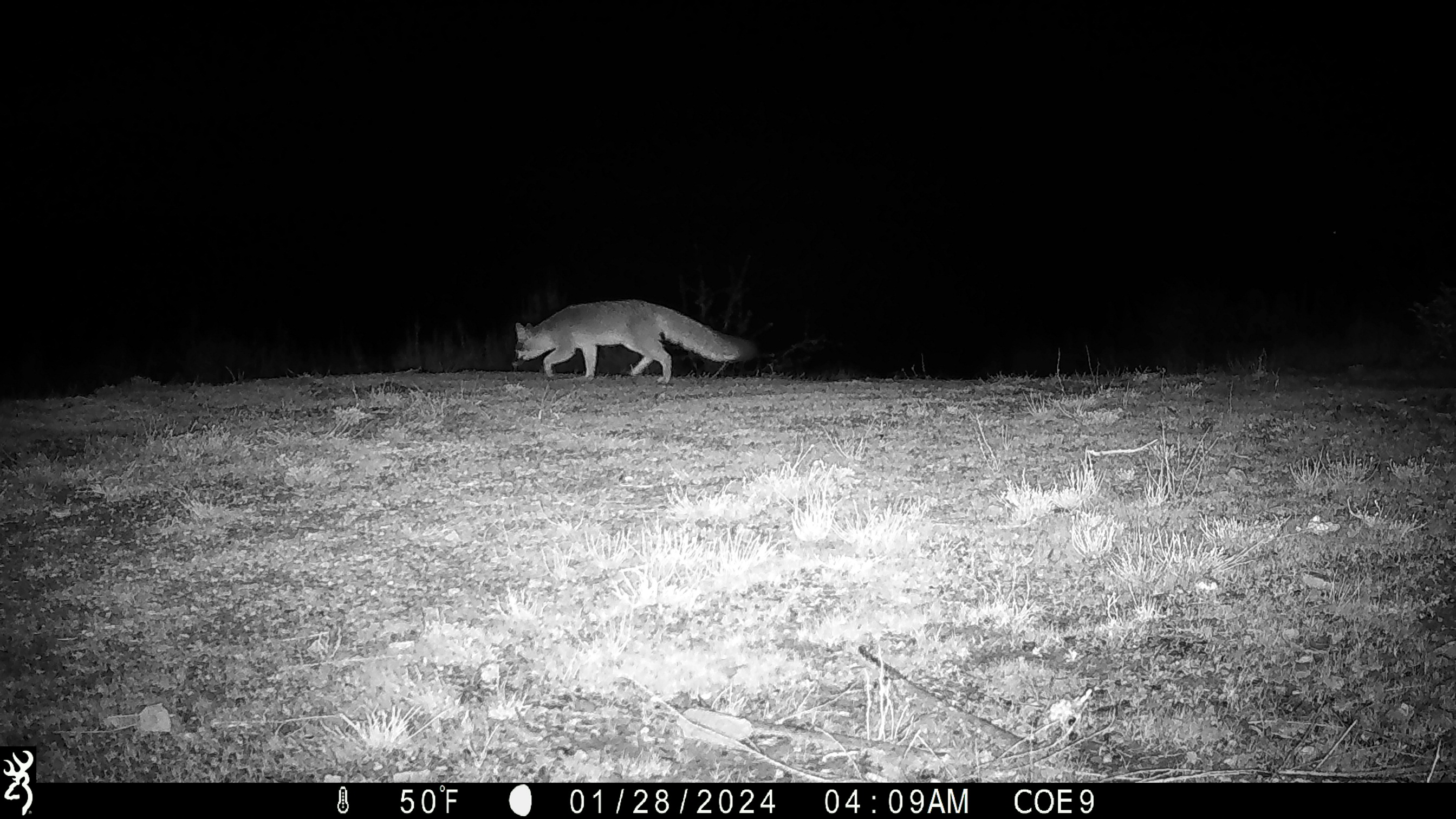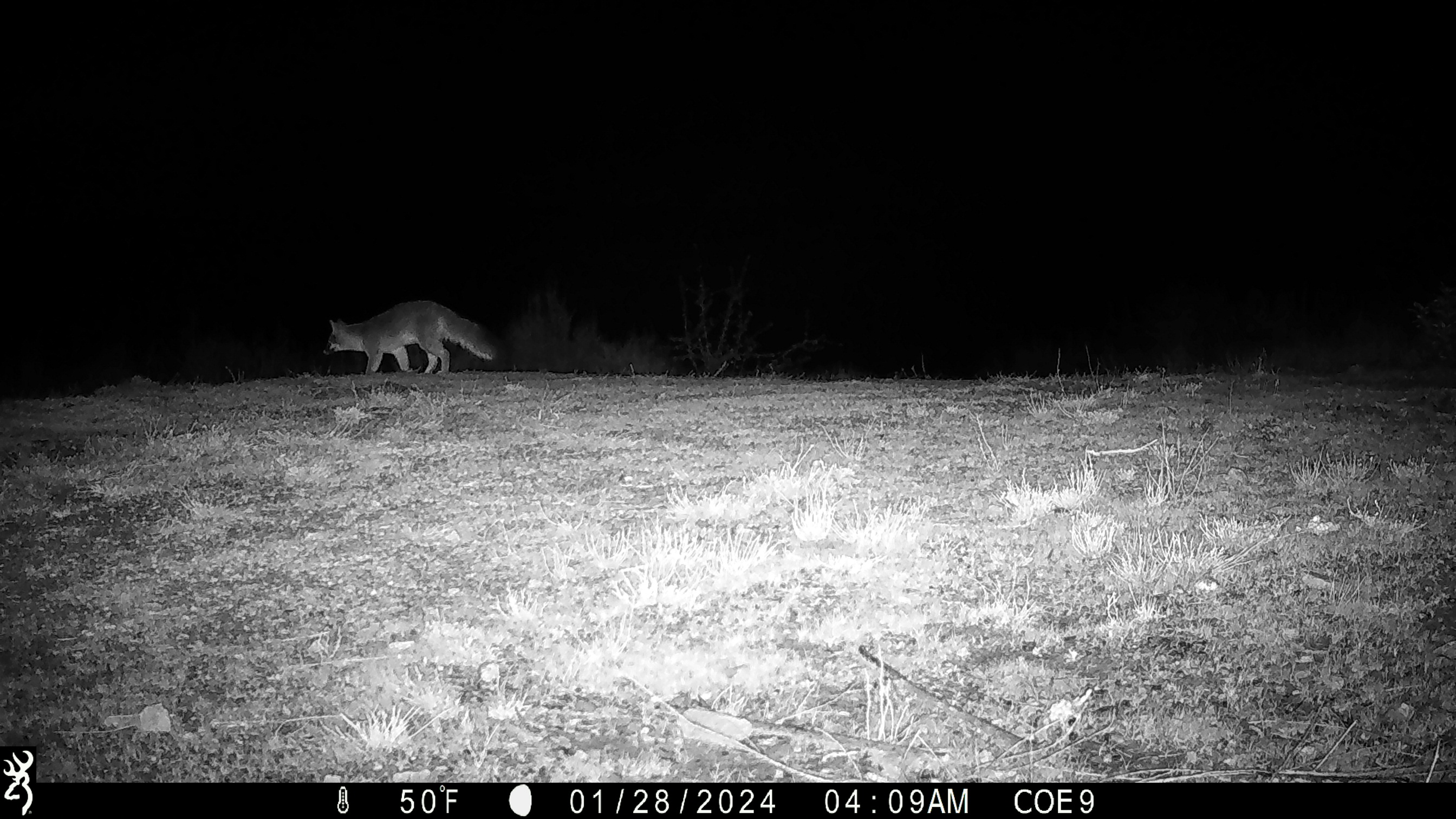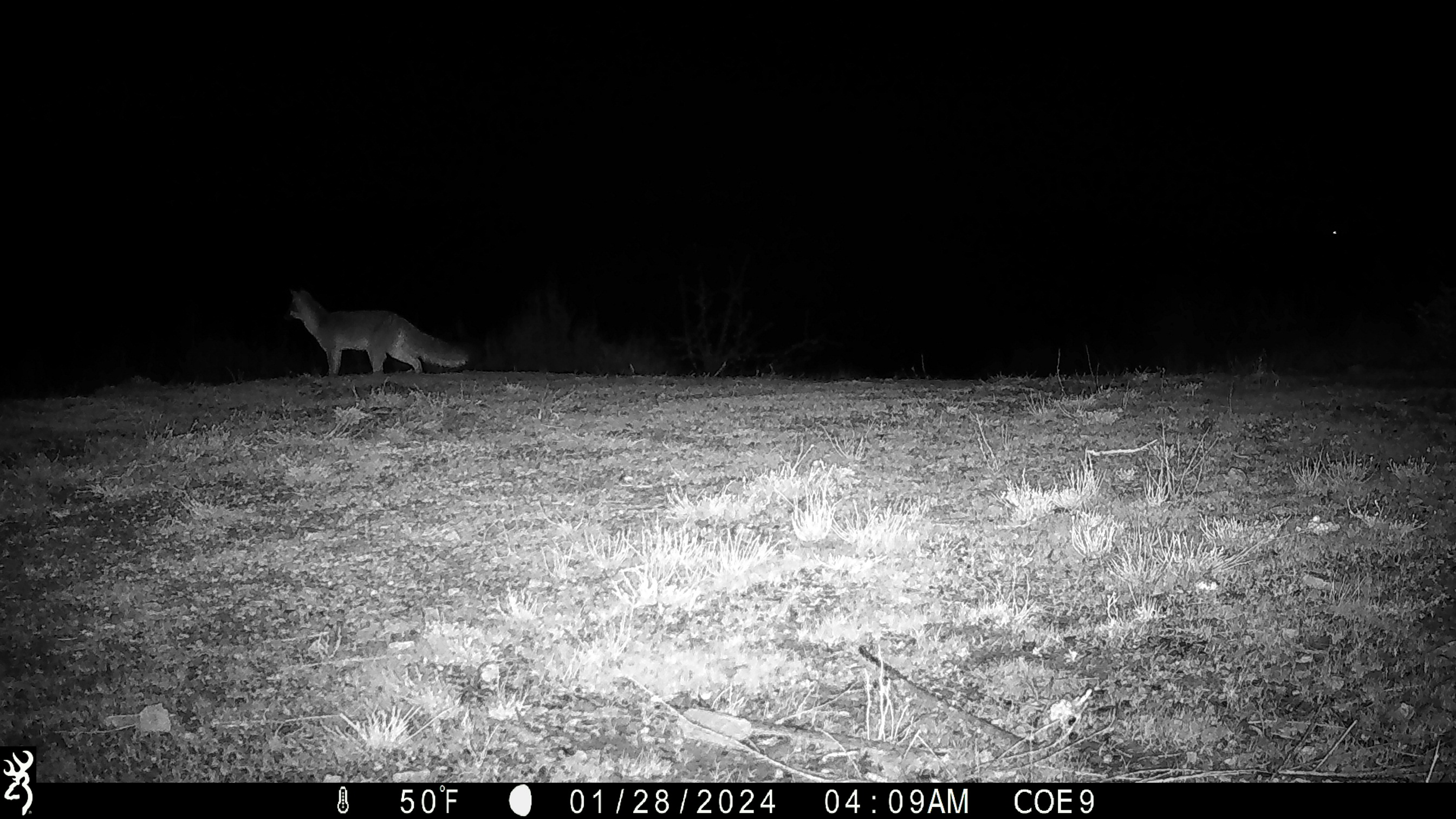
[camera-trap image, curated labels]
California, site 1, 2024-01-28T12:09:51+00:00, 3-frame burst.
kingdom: Animalia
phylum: Chordata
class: Mammalia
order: Carnivora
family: Canidae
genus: Urocyon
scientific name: Urocyon cinereoargenteus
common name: gray fox